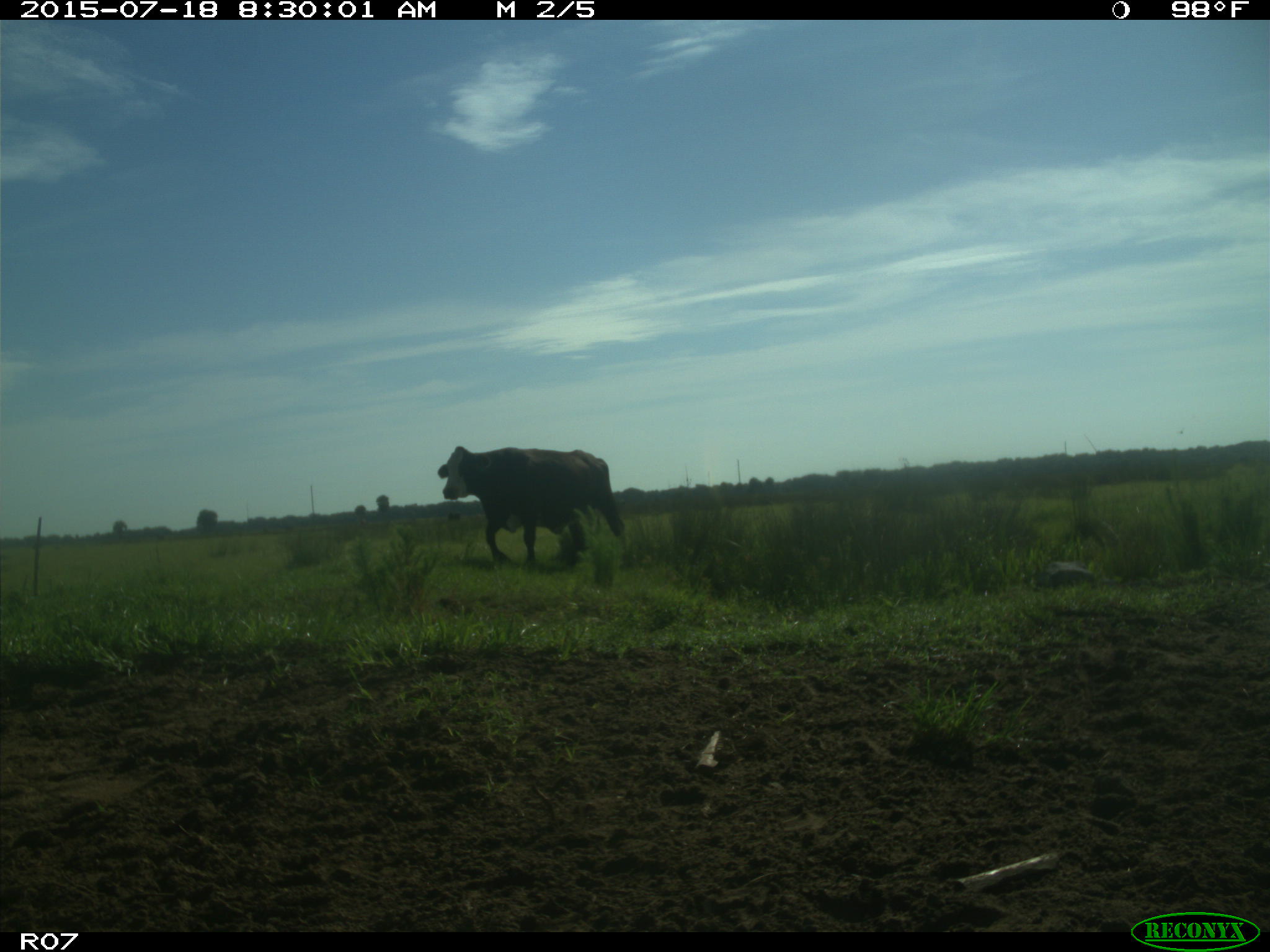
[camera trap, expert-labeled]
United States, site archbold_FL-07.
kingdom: Animalia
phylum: Chordata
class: Mammalia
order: Artiodactyla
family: Bovidae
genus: Bos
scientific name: Bos taurus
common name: domestic cow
Bos taurus (domestic cow).